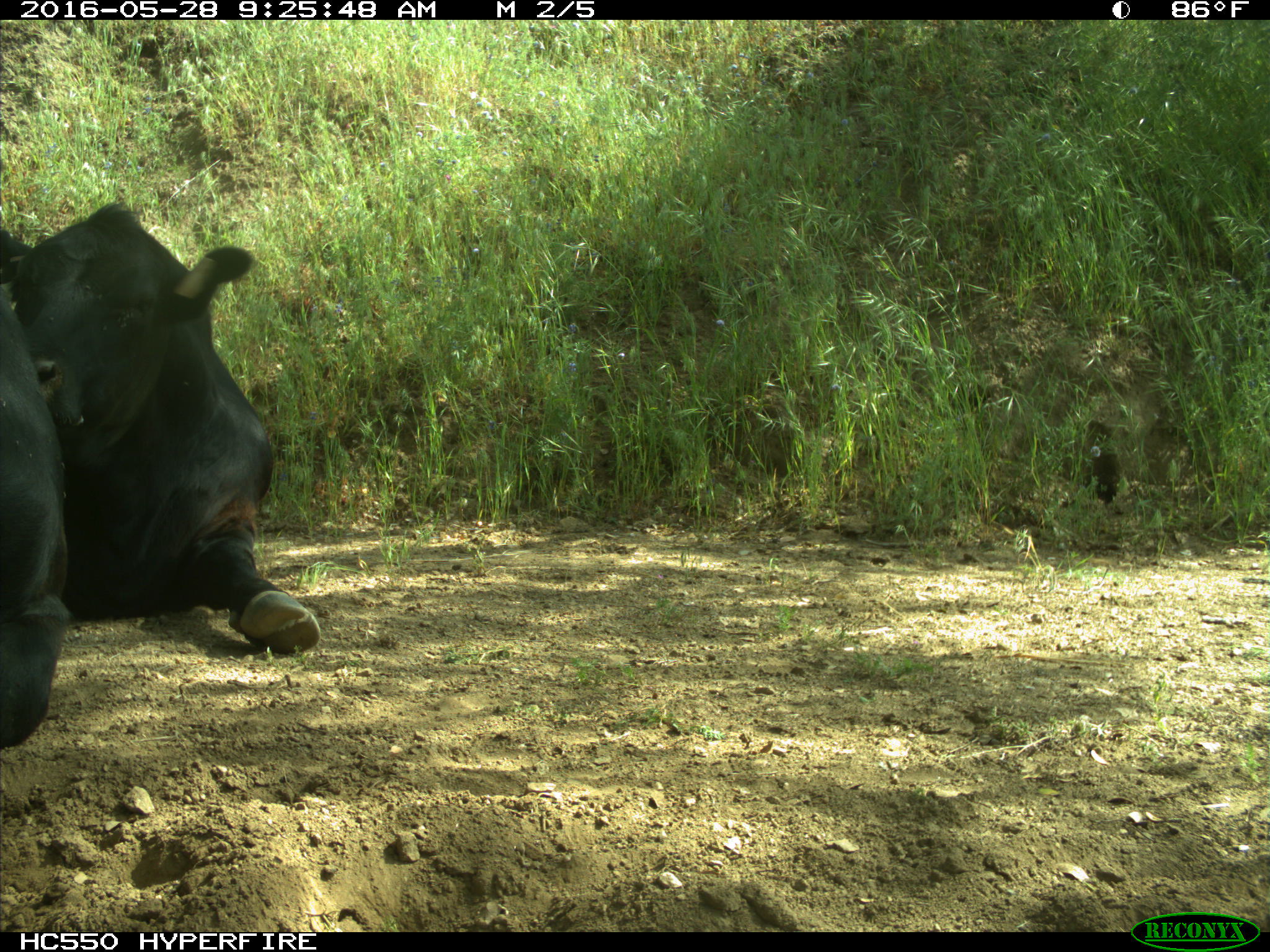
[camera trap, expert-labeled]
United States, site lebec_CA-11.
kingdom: Animalia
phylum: Chordata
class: Mammalia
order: Artiodactyla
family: Bovidae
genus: Bos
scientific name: Bos taurus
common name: domestic cow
Bos taurus (domestic cow).